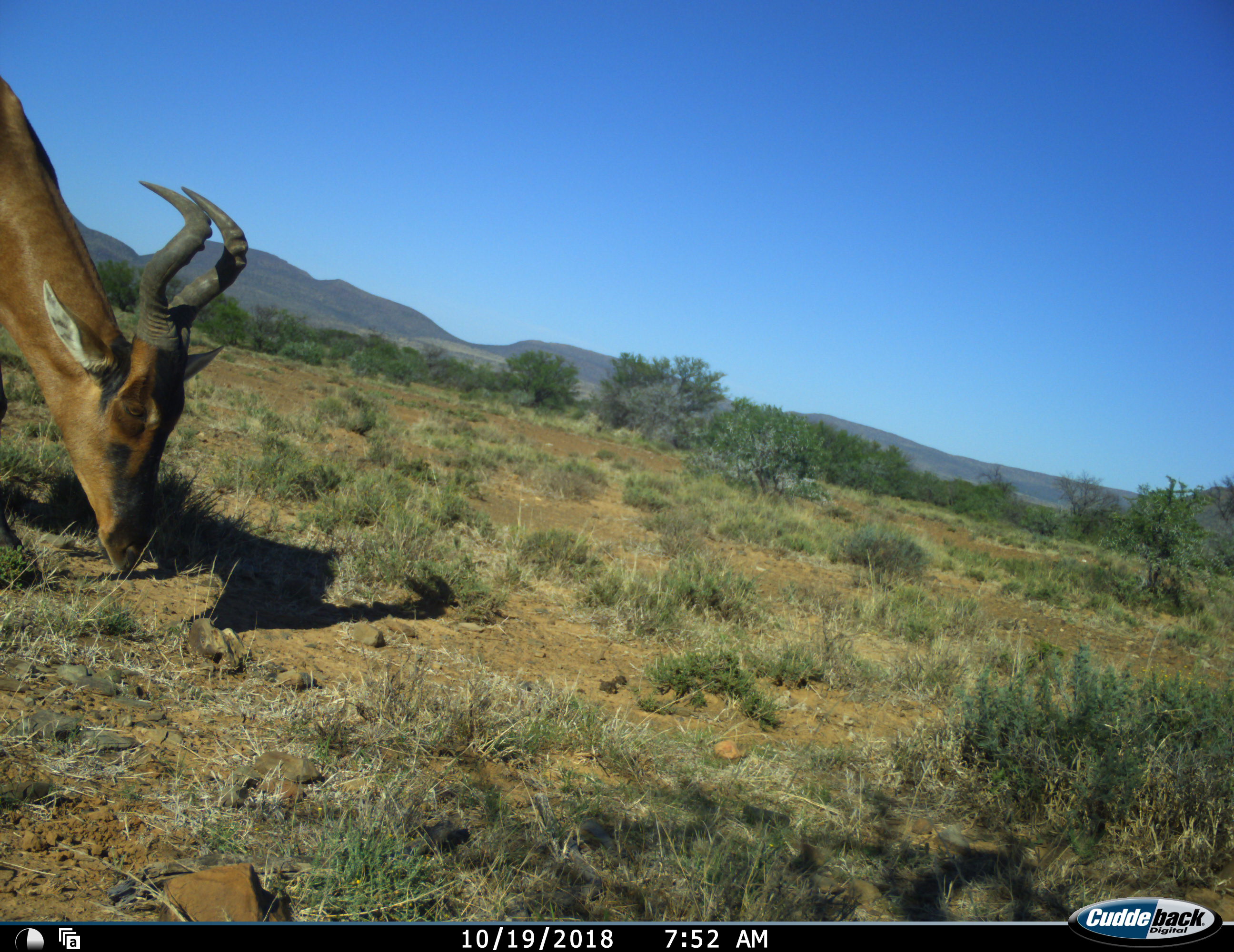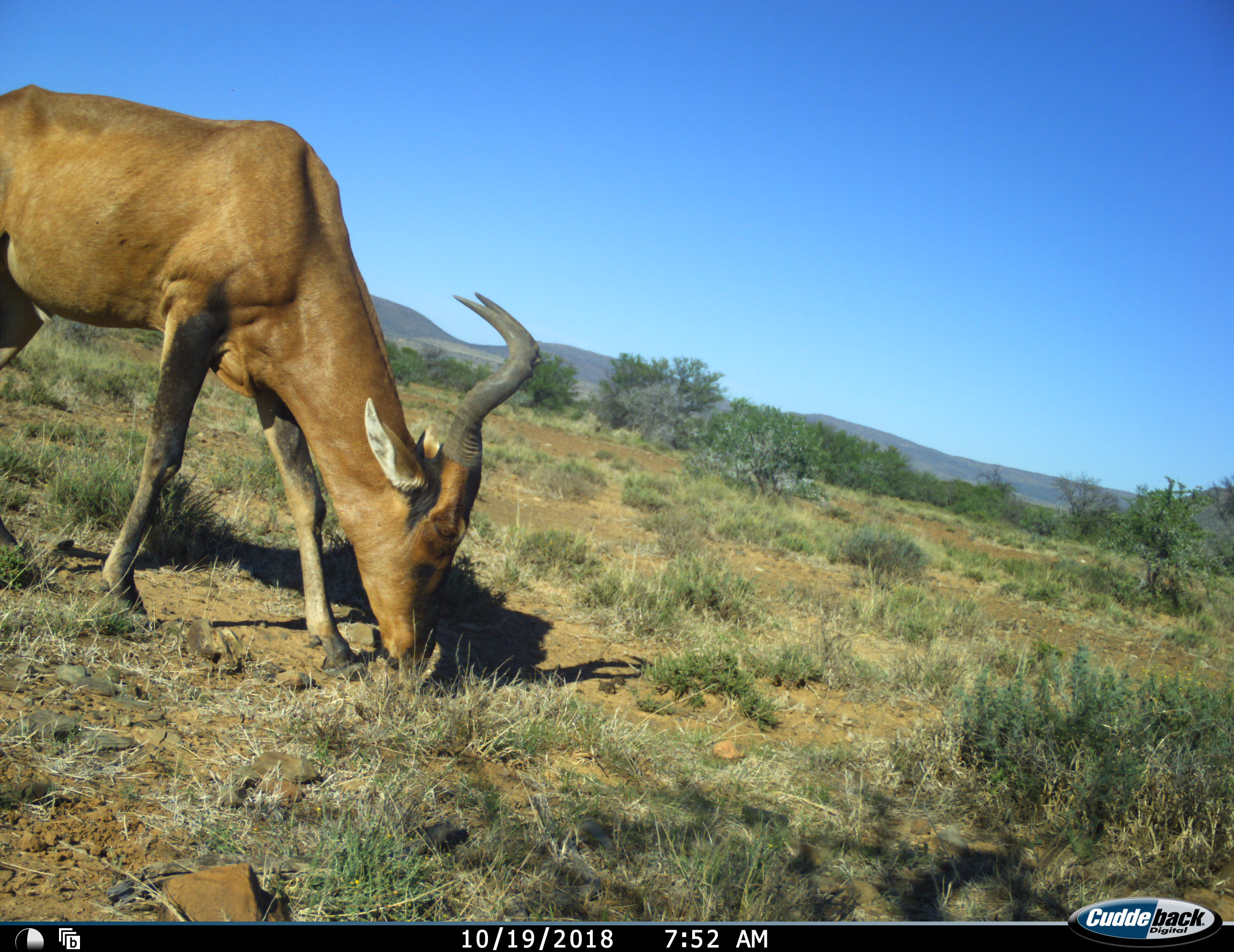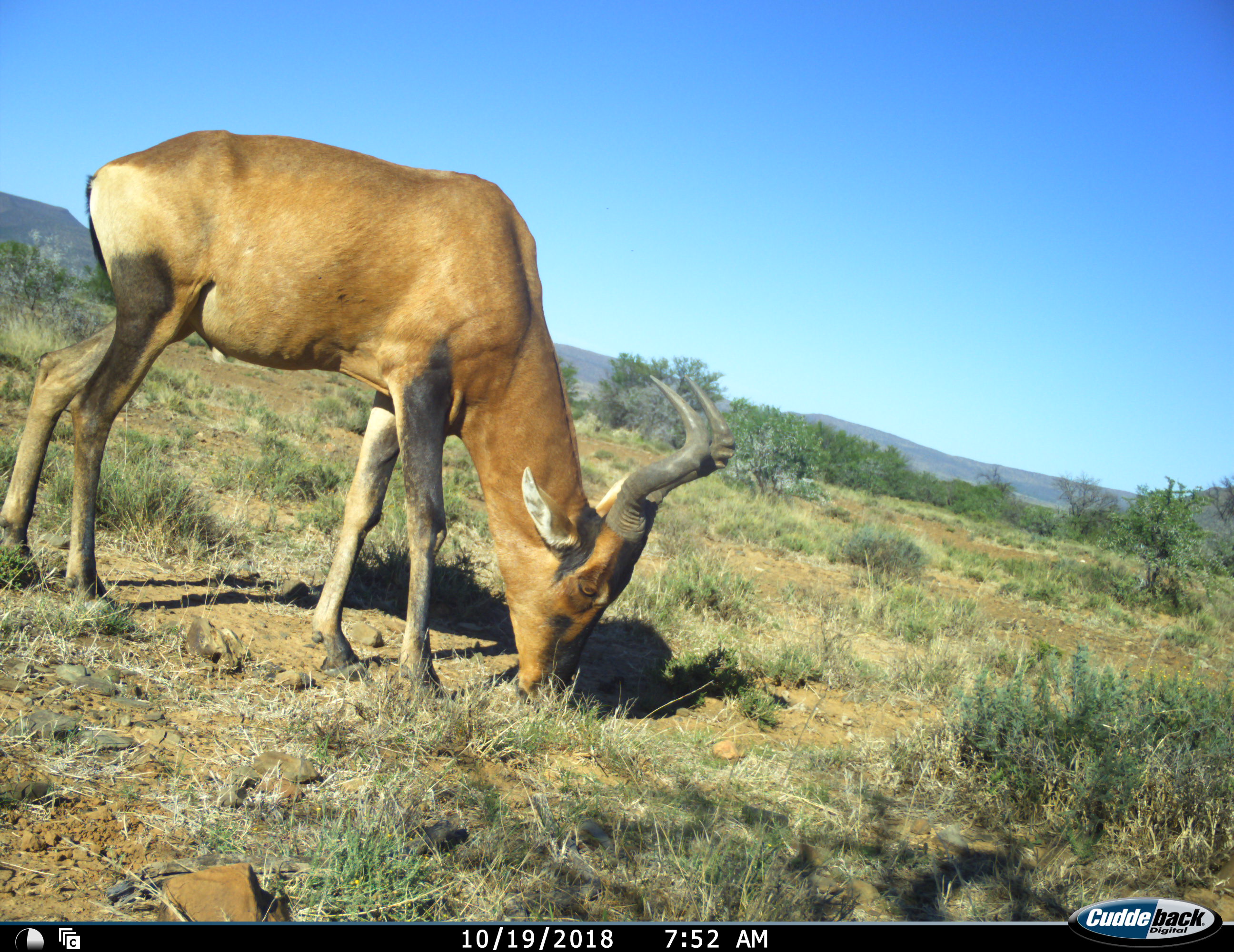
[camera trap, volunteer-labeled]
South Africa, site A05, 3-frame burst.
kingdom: Animalia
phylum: Chordata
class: Mammalia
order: Artiodactyla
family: Bovidae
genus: Alcelaphus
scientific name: Alcelaphus buselaphus caama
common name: red hartebeest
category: hartebeestred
Hartebeestred (red hartebeest) (Alcelaphus buselaphus caama), count 1. Behavior (volunteer vote fractions): standing 0%, resting 0%, moving 67%, interacting 0%. Young present (vote fraction): 0%. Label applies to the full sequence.